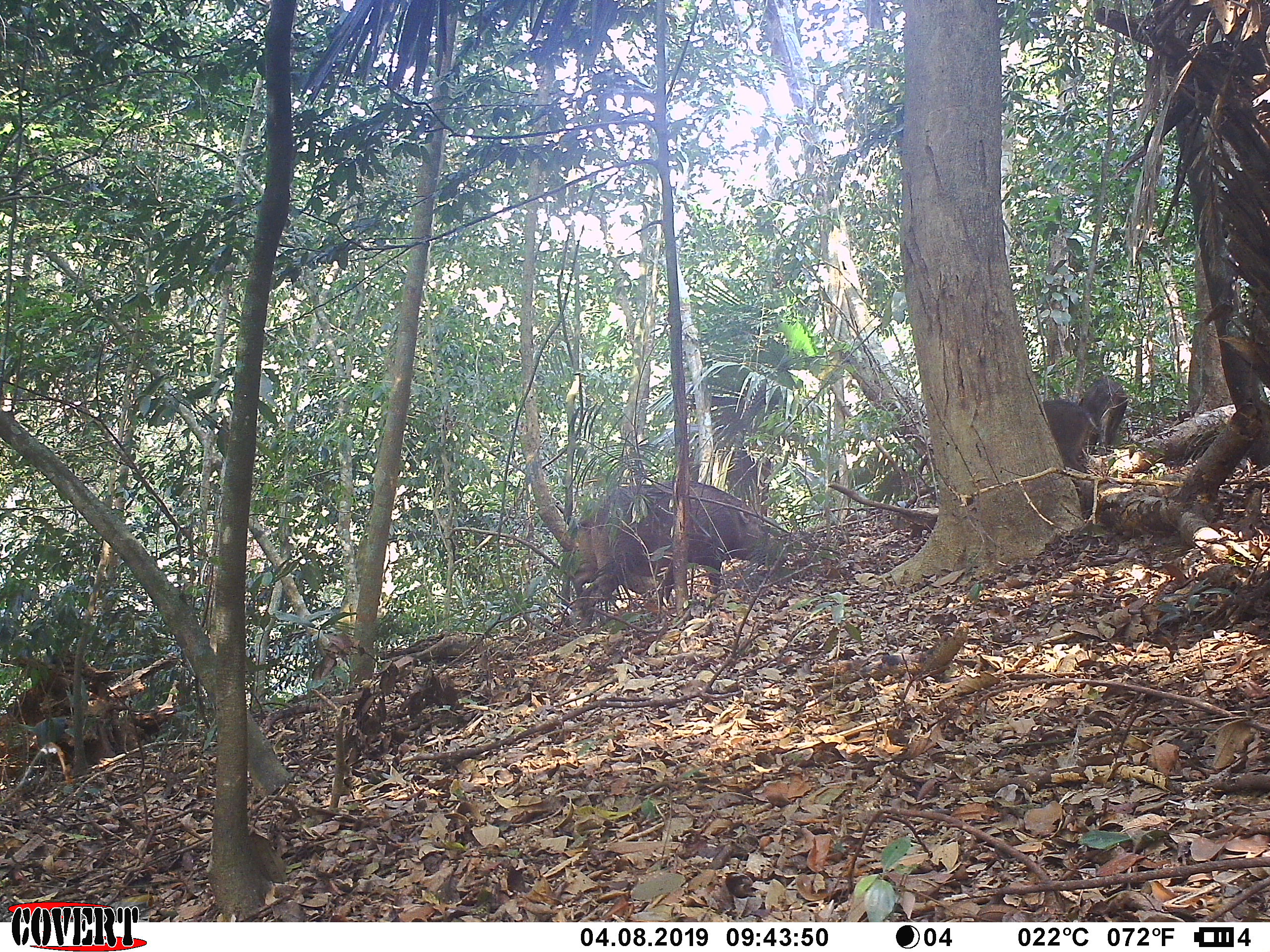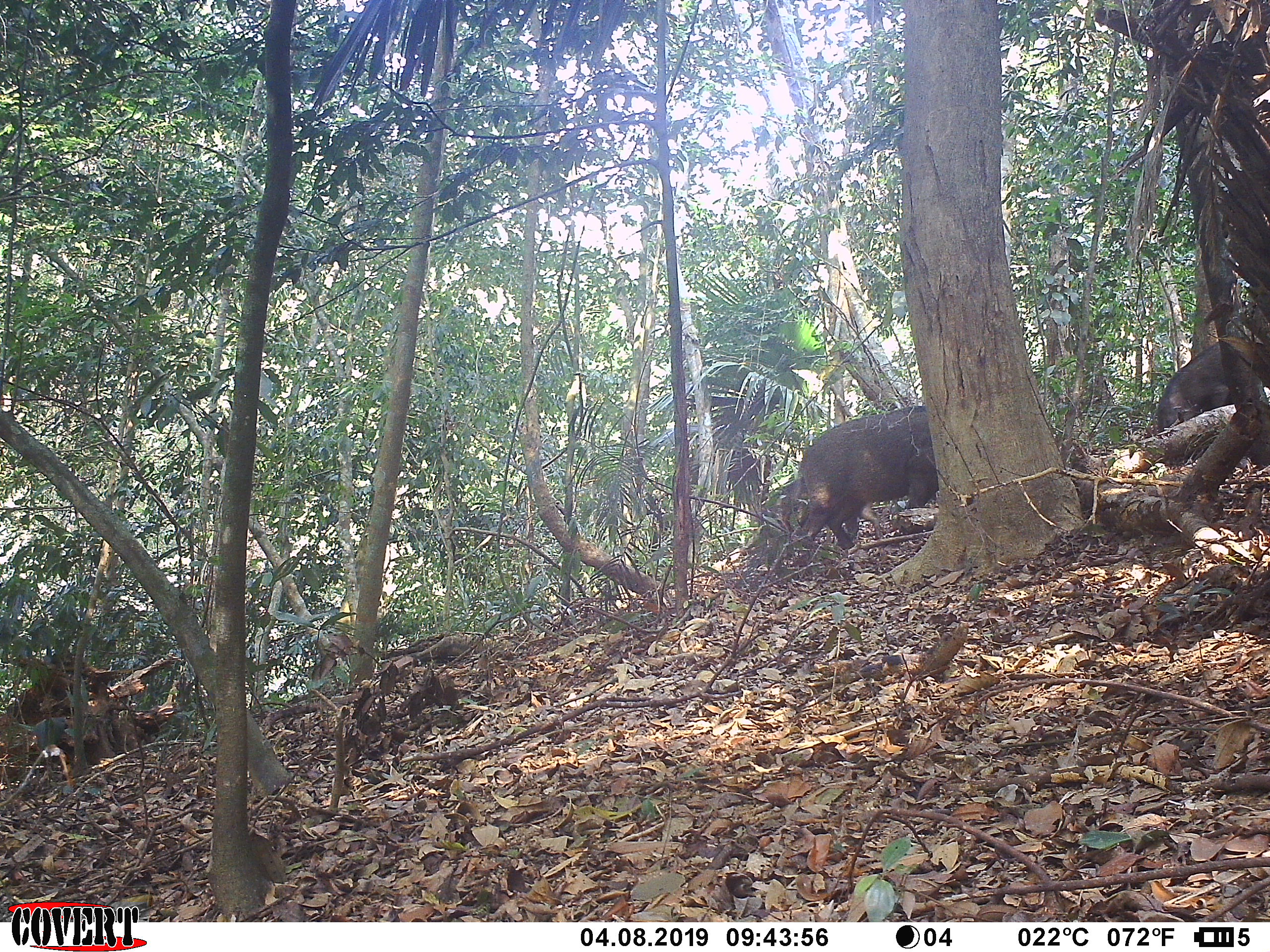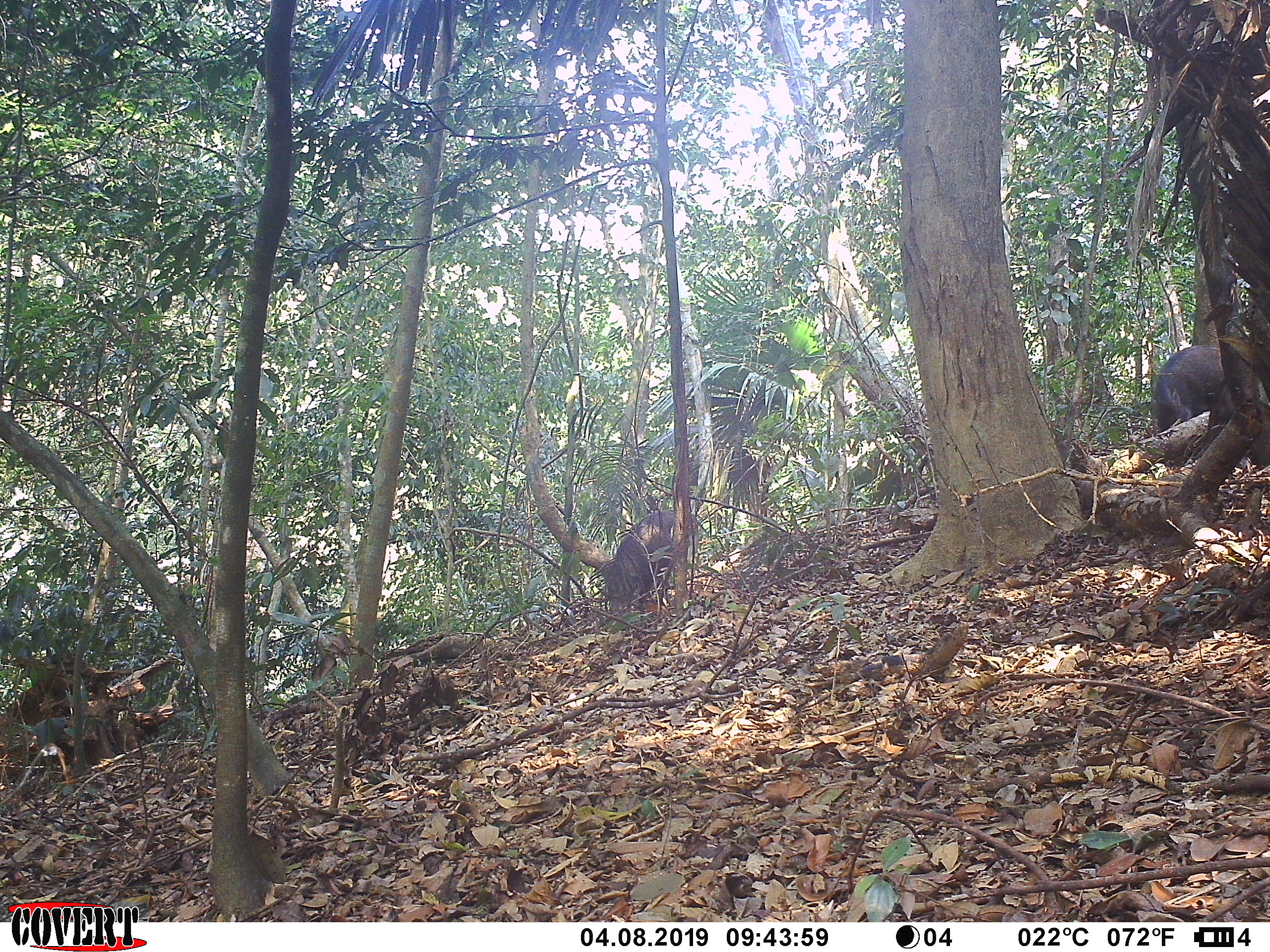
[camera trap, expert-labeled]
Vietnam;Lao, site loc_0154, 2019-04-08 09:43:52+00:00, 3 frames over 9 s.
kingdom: Animalia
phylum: Chordata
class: Mammalia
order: Artiodactyla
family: Suidae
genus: Sus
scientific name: Sus scrofa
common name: eurasian wild pig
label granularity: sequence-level